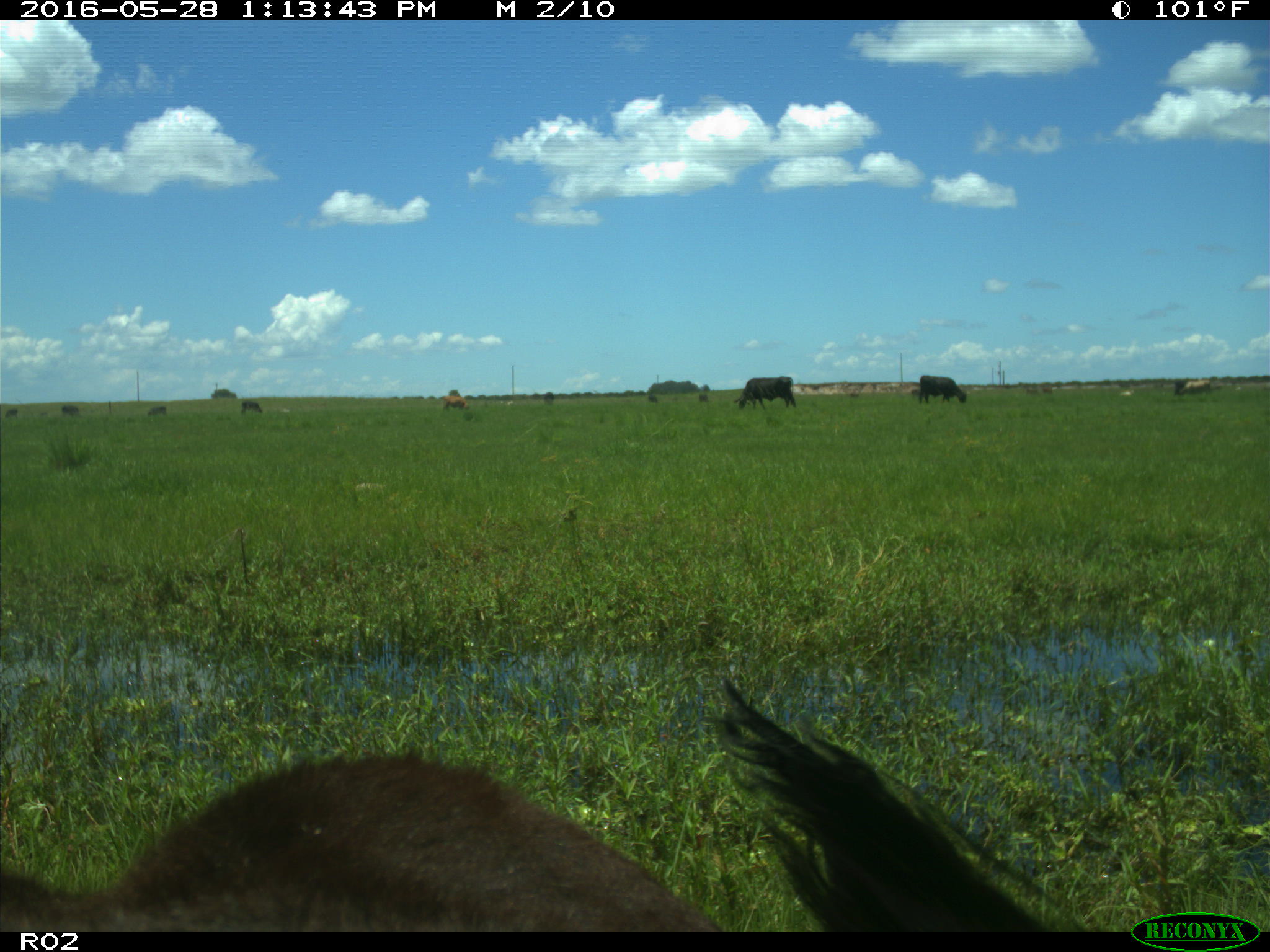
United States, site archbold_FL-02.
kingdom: Animalia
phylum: Chordata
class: Mammalia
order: Artiodactyla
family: Bovidae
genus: Bos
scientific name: Bos taurus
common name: domestic cow